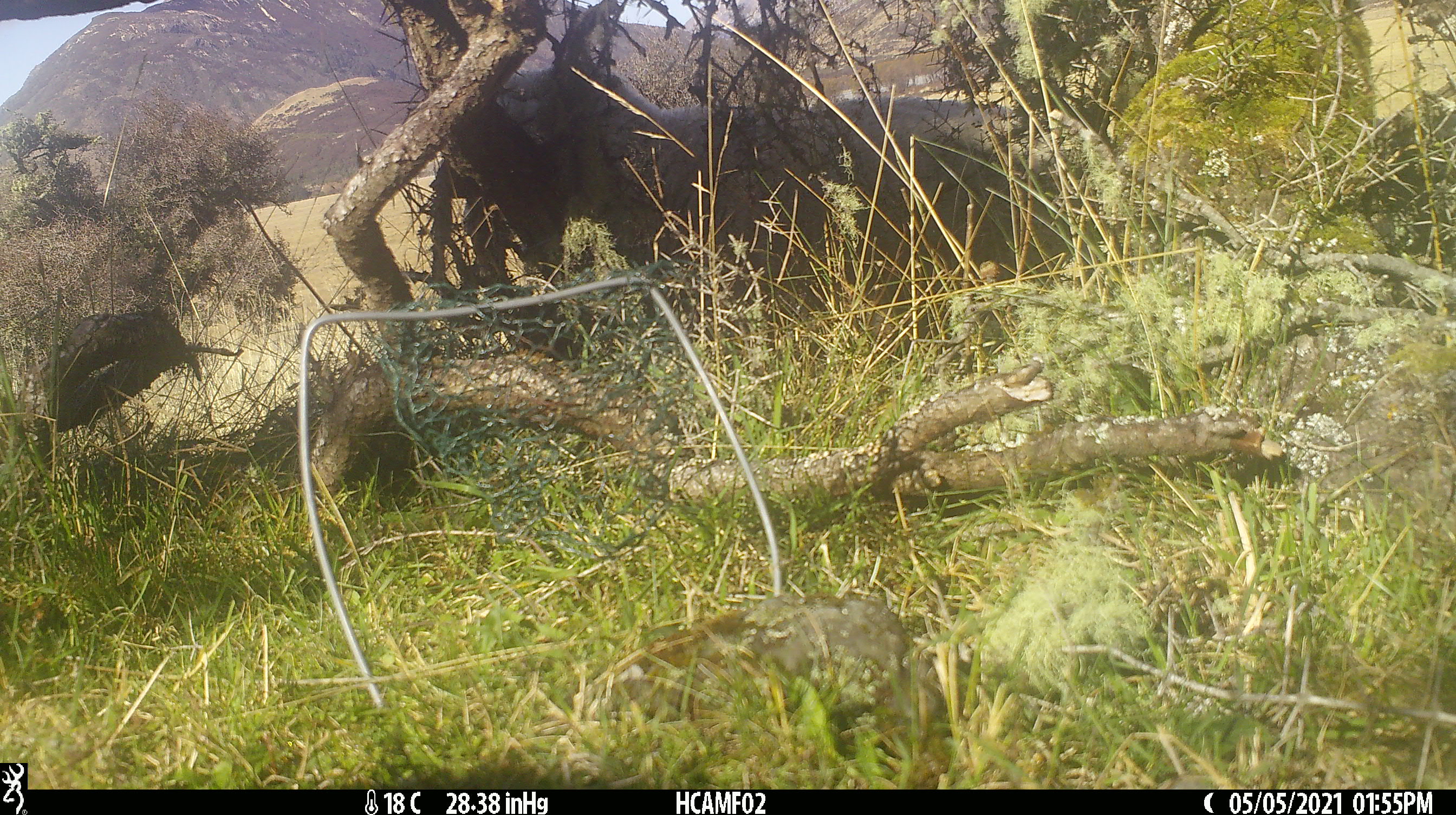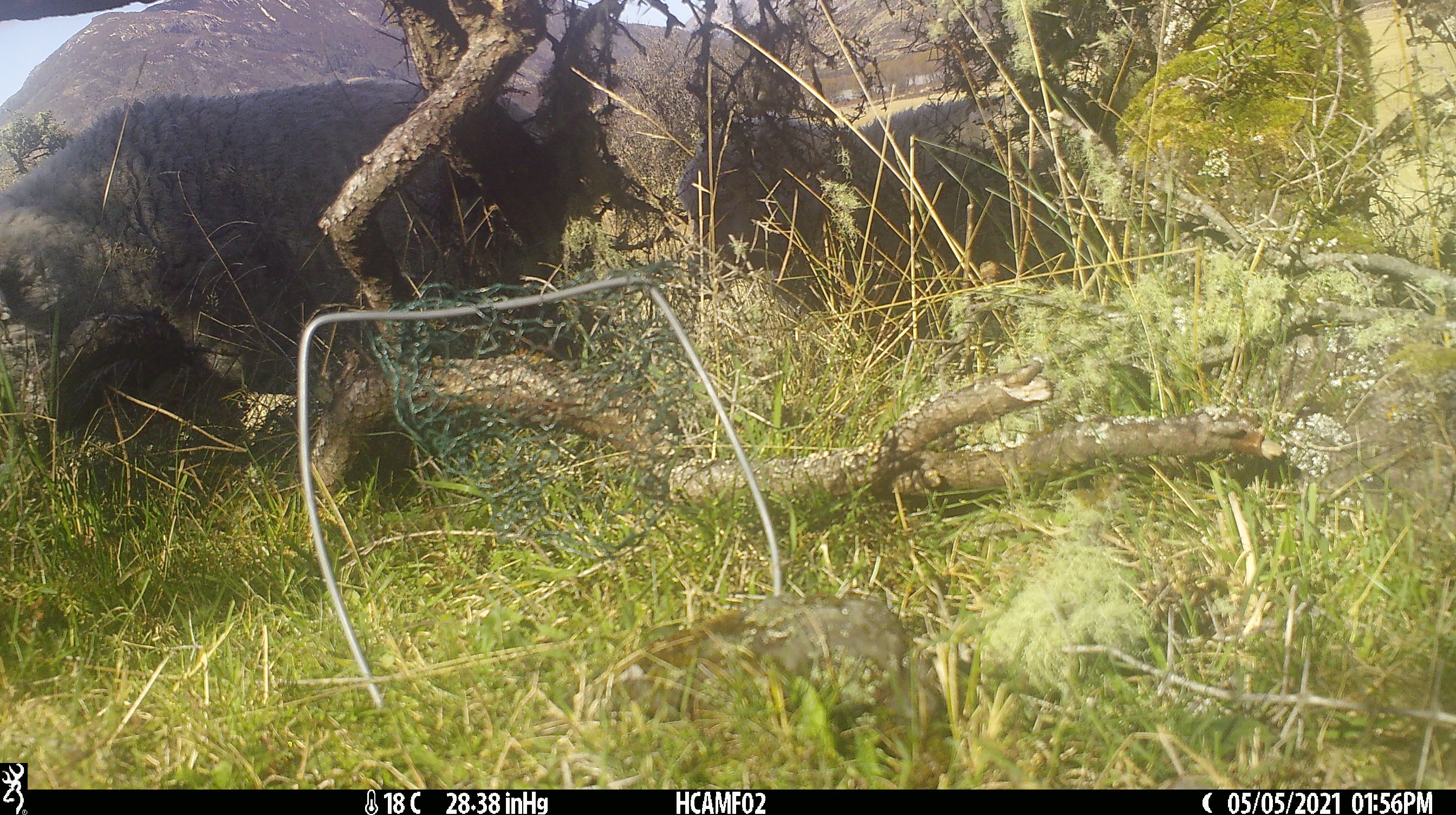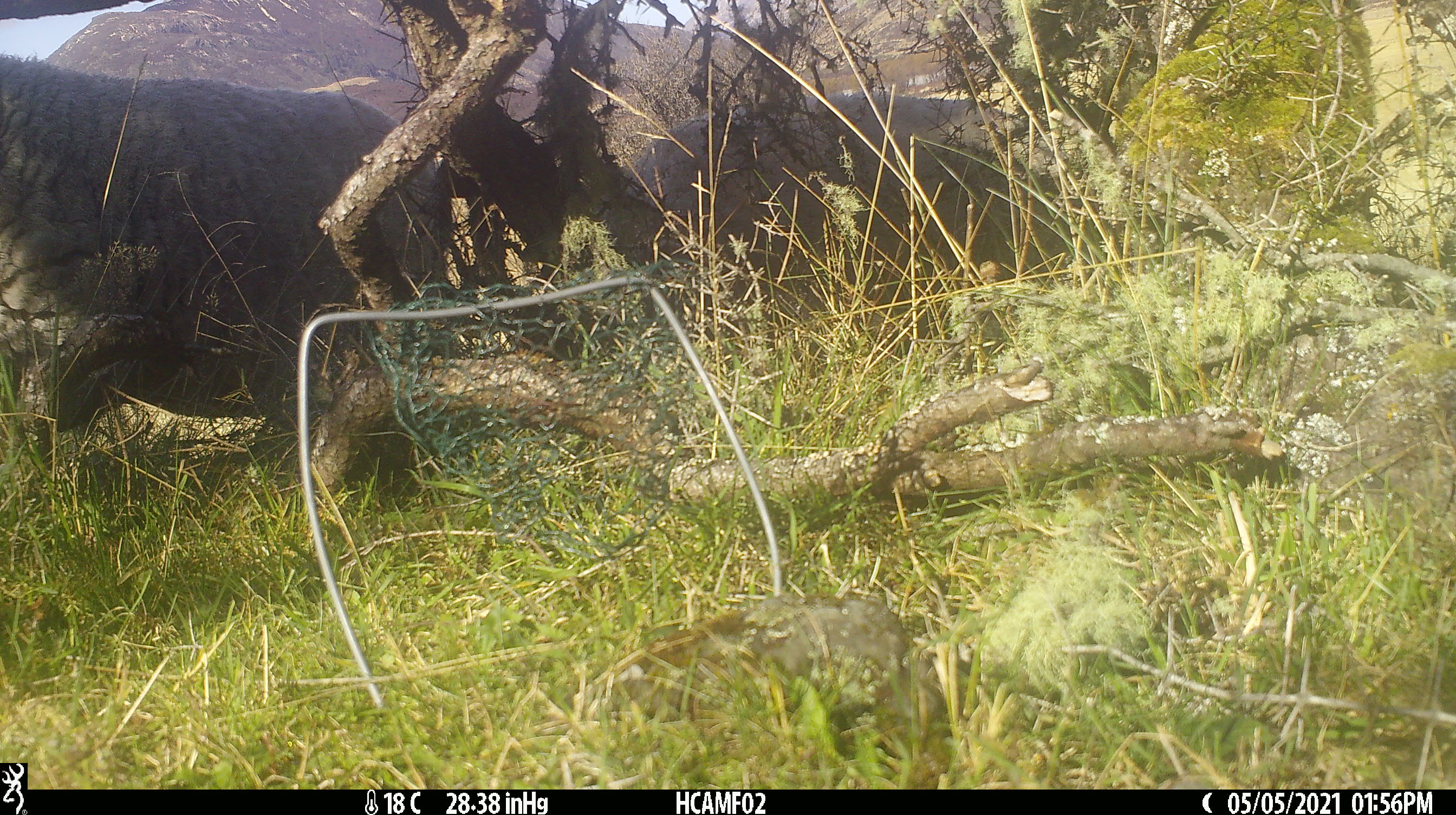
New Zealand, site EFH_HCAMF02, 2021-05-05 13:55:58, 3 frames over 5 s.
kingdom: Animalia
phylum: Chordata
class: Mammalia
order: Artiodactyla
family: Bovidae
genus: Ovis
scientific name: Ovis aries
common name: domestic sheep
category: sheep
Sheep (domestic sheep) (Ovis aries).